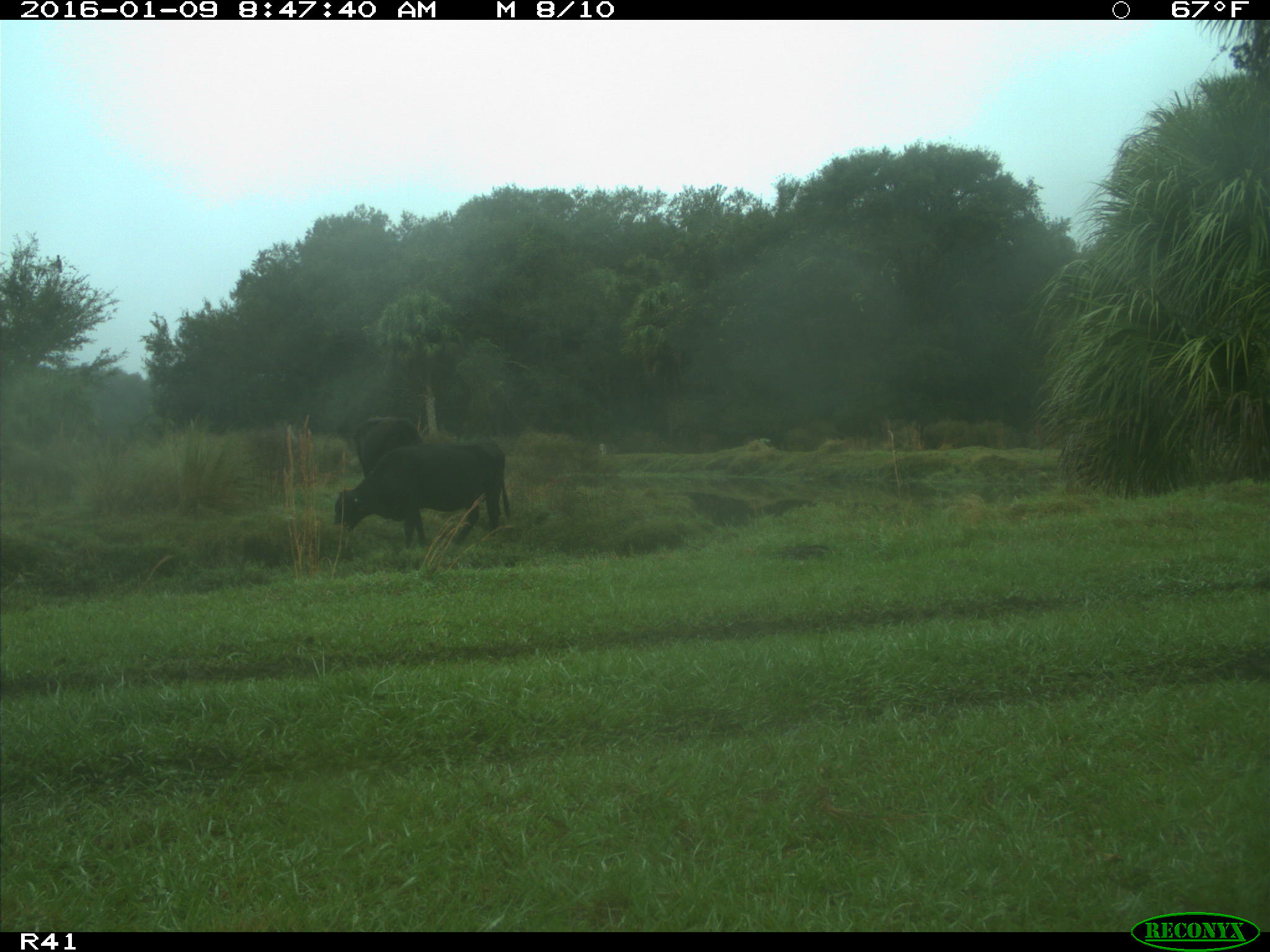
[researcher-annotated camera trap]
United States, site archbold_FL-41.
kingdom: Animalia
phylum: Chordata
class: Mammalia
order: Artiodactyla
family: Bovidae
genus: Bos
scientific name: Bos taurus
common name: domestic cow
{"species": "Bos taurus (domestic cow)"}